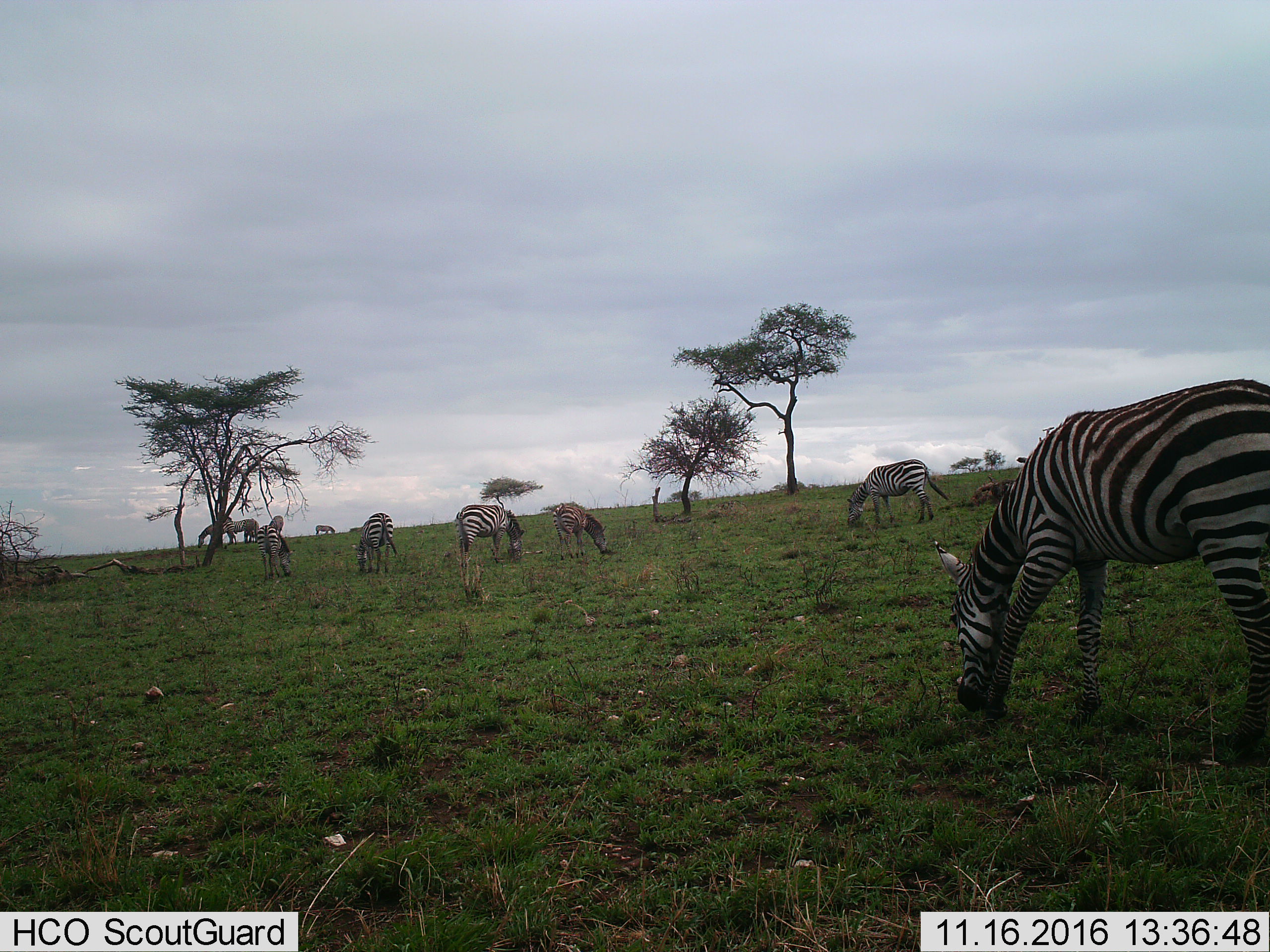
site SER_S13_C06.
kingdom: Animalia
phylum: Chordata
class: Mammalia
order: Perissodactyla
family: Equidae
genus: Equus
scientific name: Equus quagga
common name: plains zebra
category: zebraplains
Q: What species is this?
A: Zebraplains (plains zebra) (Equus quagga).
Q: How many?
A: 10.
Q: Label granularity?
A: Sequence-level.